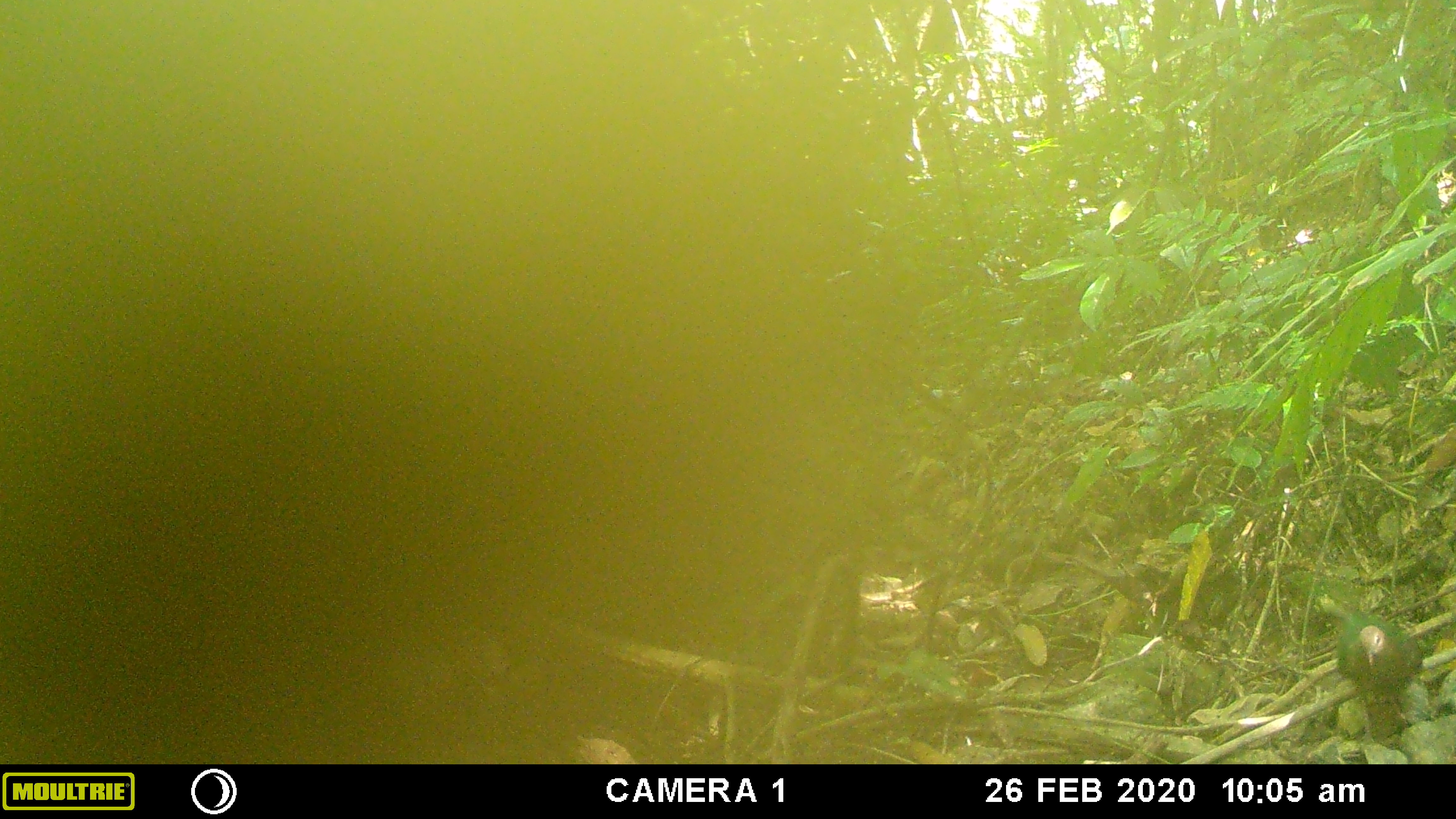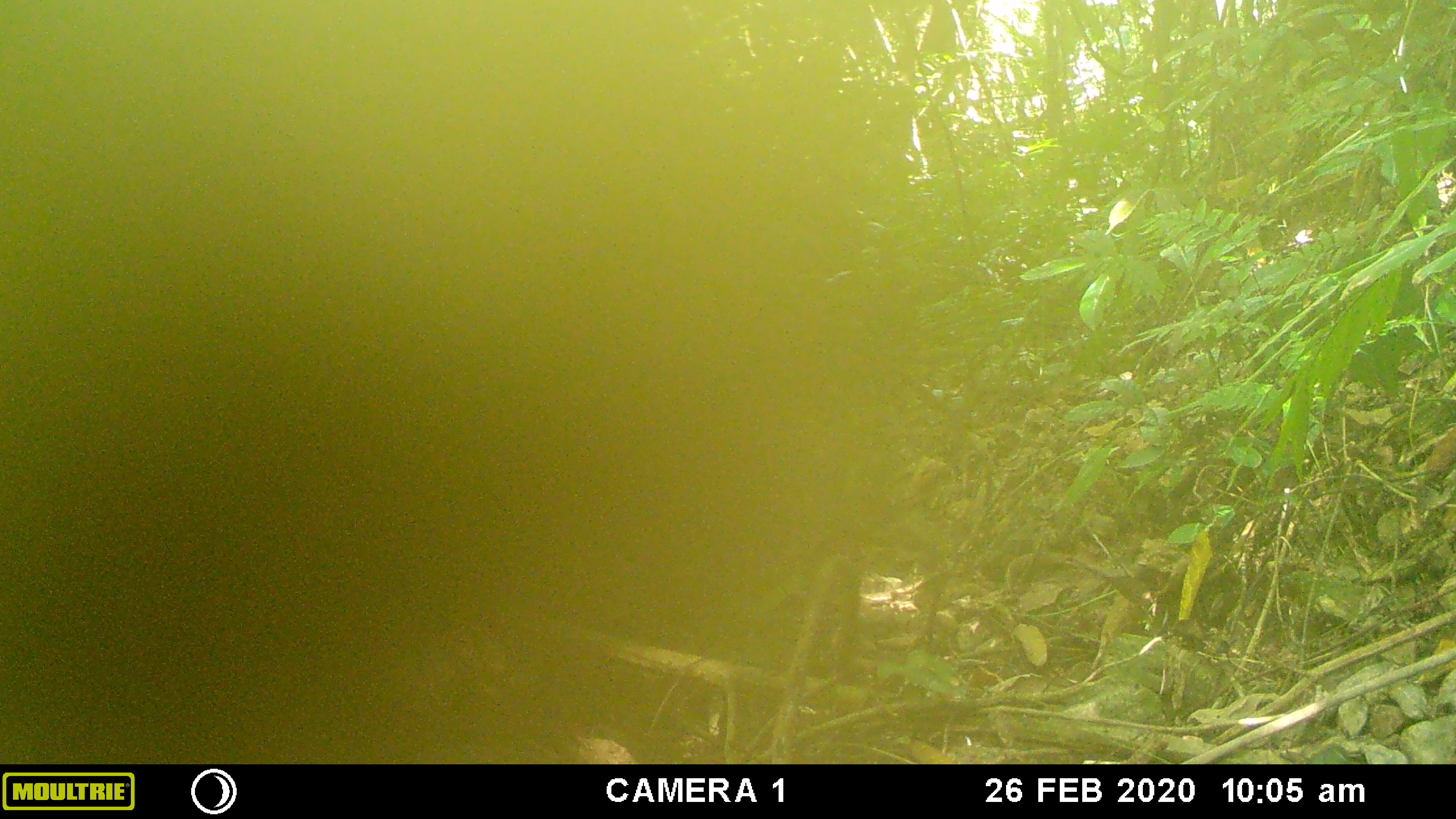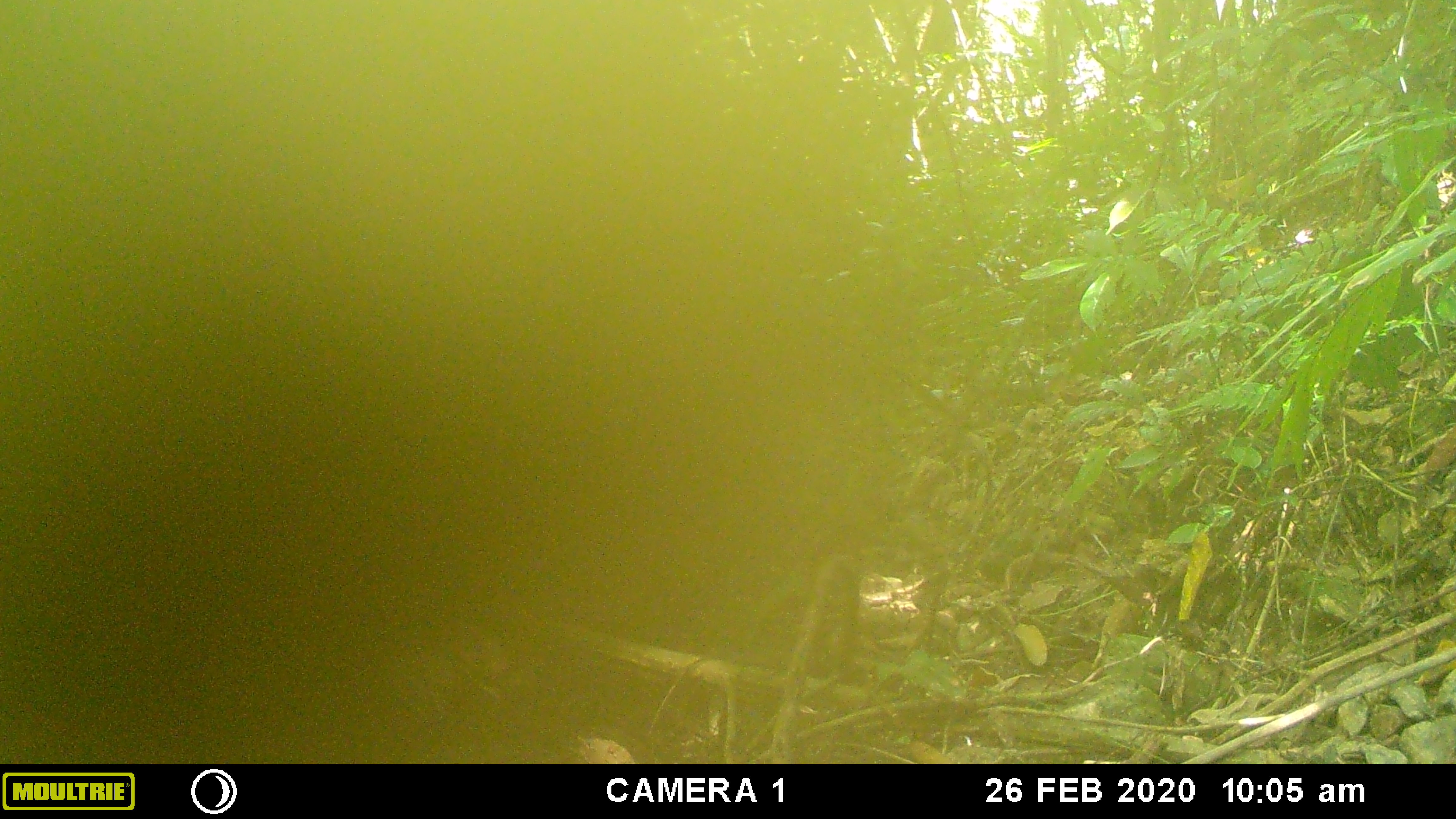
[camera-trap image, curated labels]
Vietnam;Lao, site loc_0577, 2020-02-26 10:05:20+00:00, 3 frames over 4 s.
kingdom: Animalia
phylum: Chordata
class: Aves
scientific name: Aves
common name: bird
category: unidentified bird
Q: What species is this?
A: Unidentified bird (bird) (Aves).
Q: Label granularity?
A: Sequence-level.